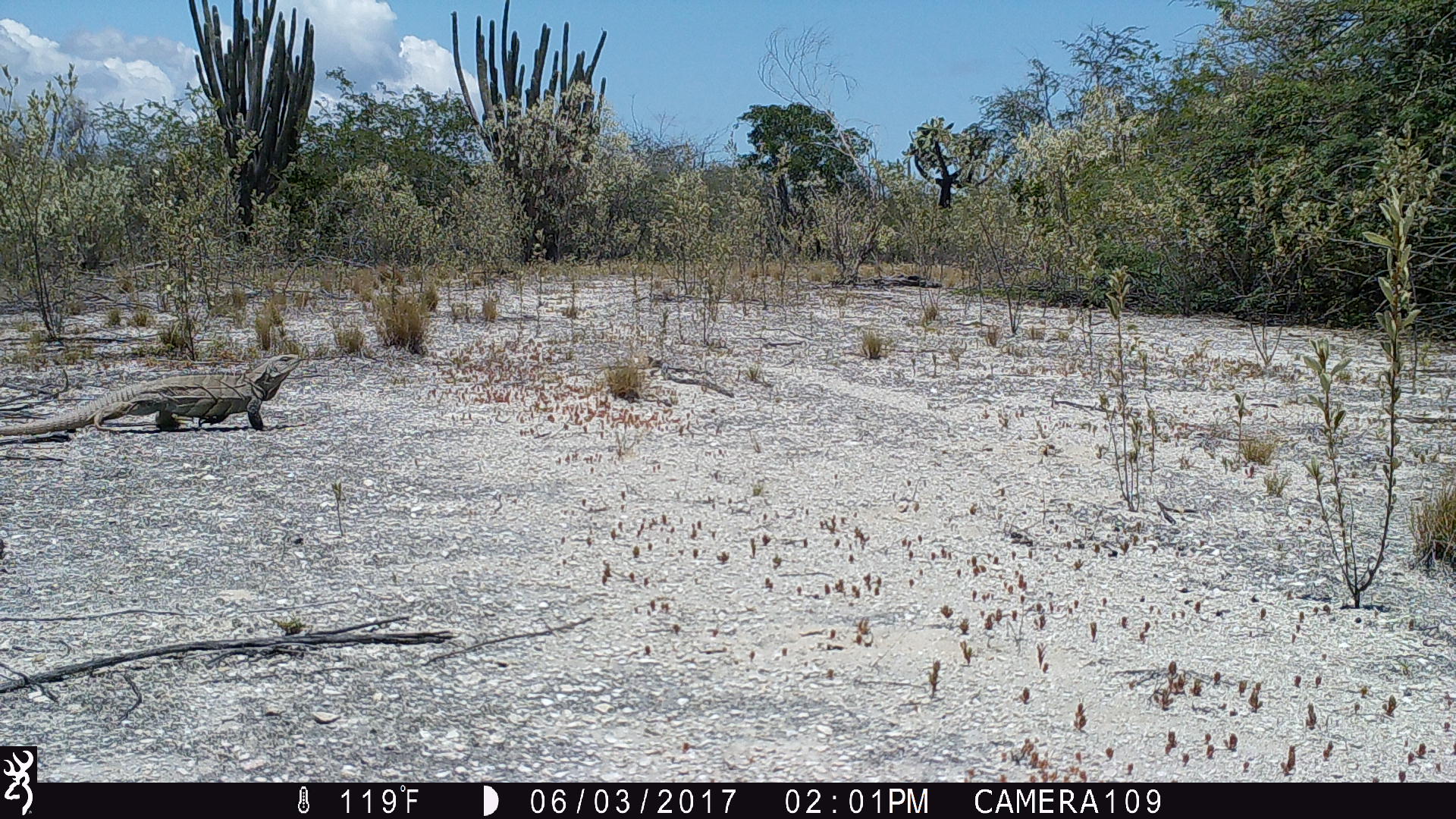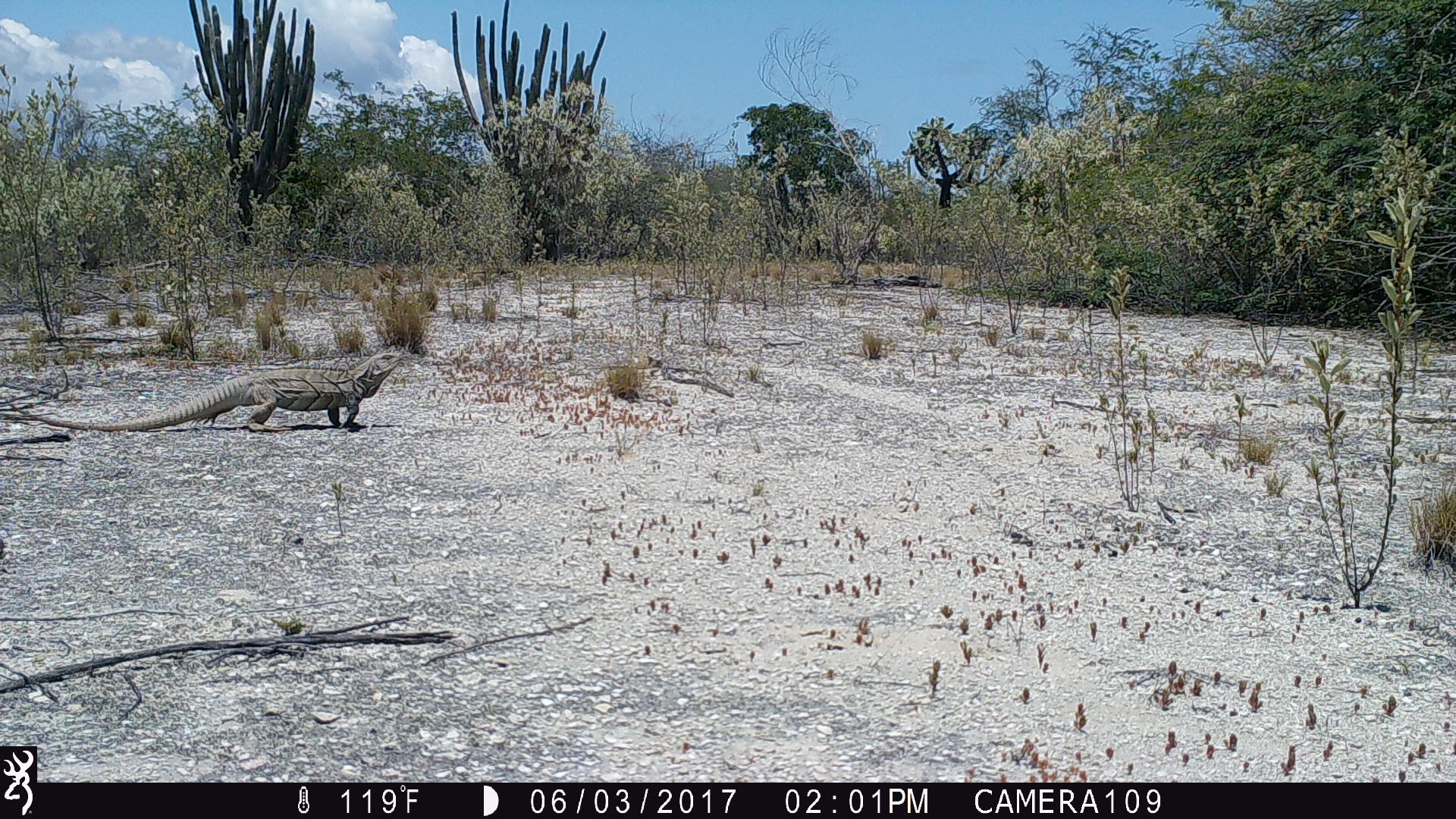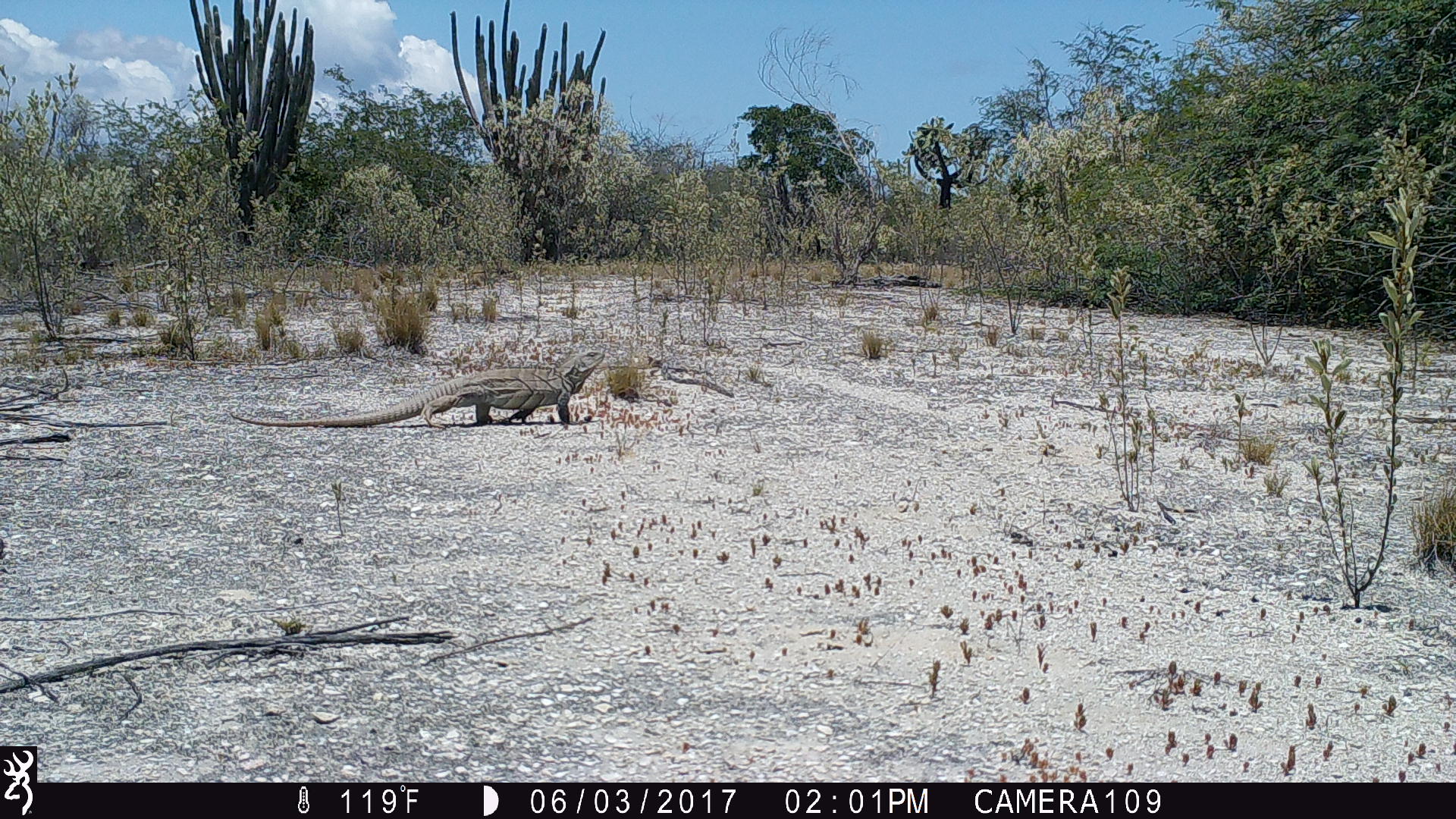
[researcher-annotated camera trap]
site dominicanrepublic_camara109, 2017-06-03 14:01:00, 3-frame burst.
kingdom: Animalia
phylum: Chordata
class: Reptilia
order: Squamata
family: Iguanidae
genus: Iguana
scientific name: Iguana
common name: typical iguanas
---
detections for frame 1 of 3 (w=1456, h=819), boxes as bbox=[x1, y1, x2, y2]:
iguana: bbox=[0, 356, 313, 437]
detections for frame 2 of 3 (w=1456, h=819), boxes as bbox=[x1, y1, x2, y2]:
iguana: bbox=[5, 358, 409, 431]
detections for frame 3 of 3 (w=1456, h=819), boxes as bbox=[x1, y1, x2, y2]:
iguana: bbox=[221, 350, 614, 431]